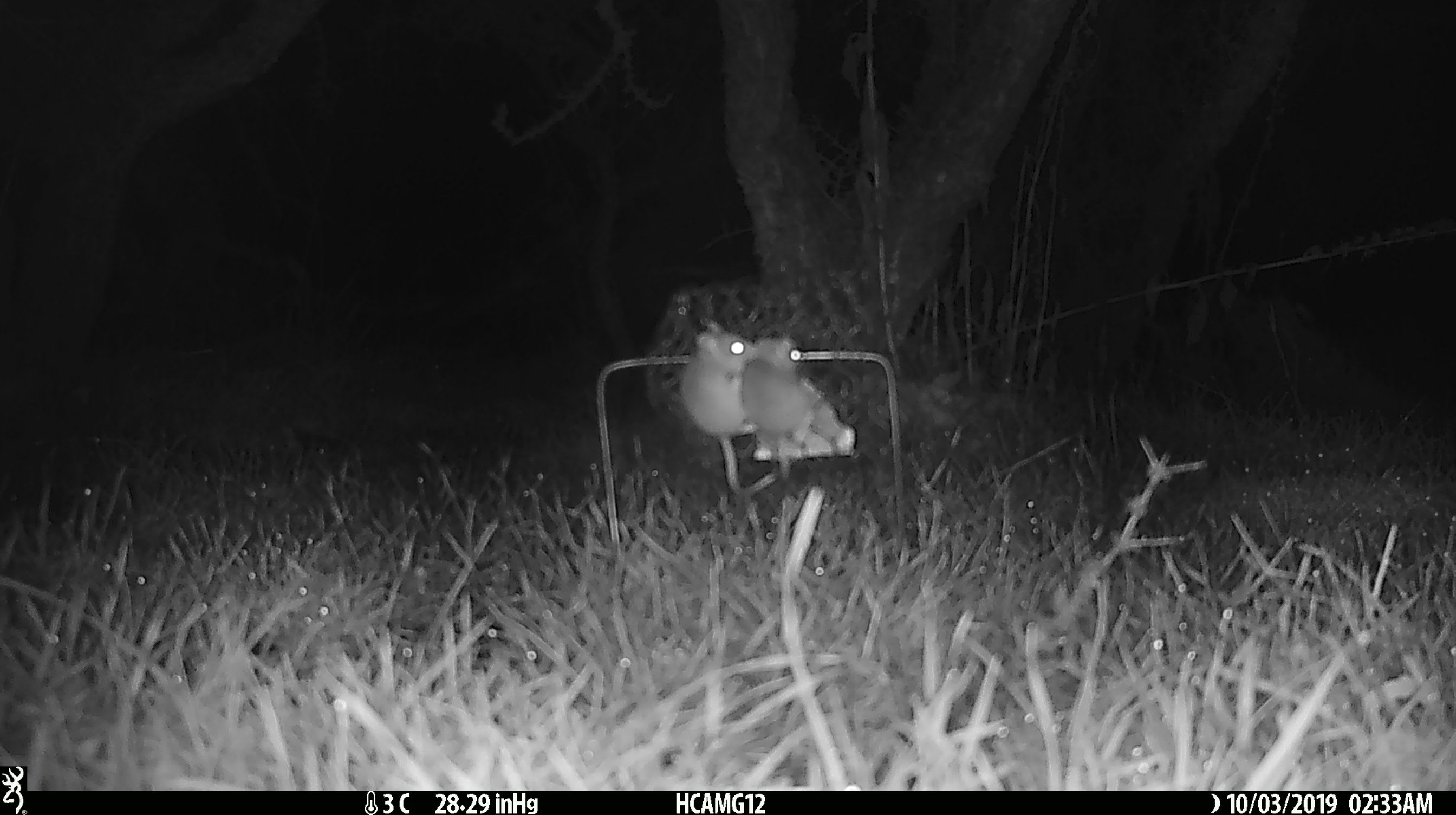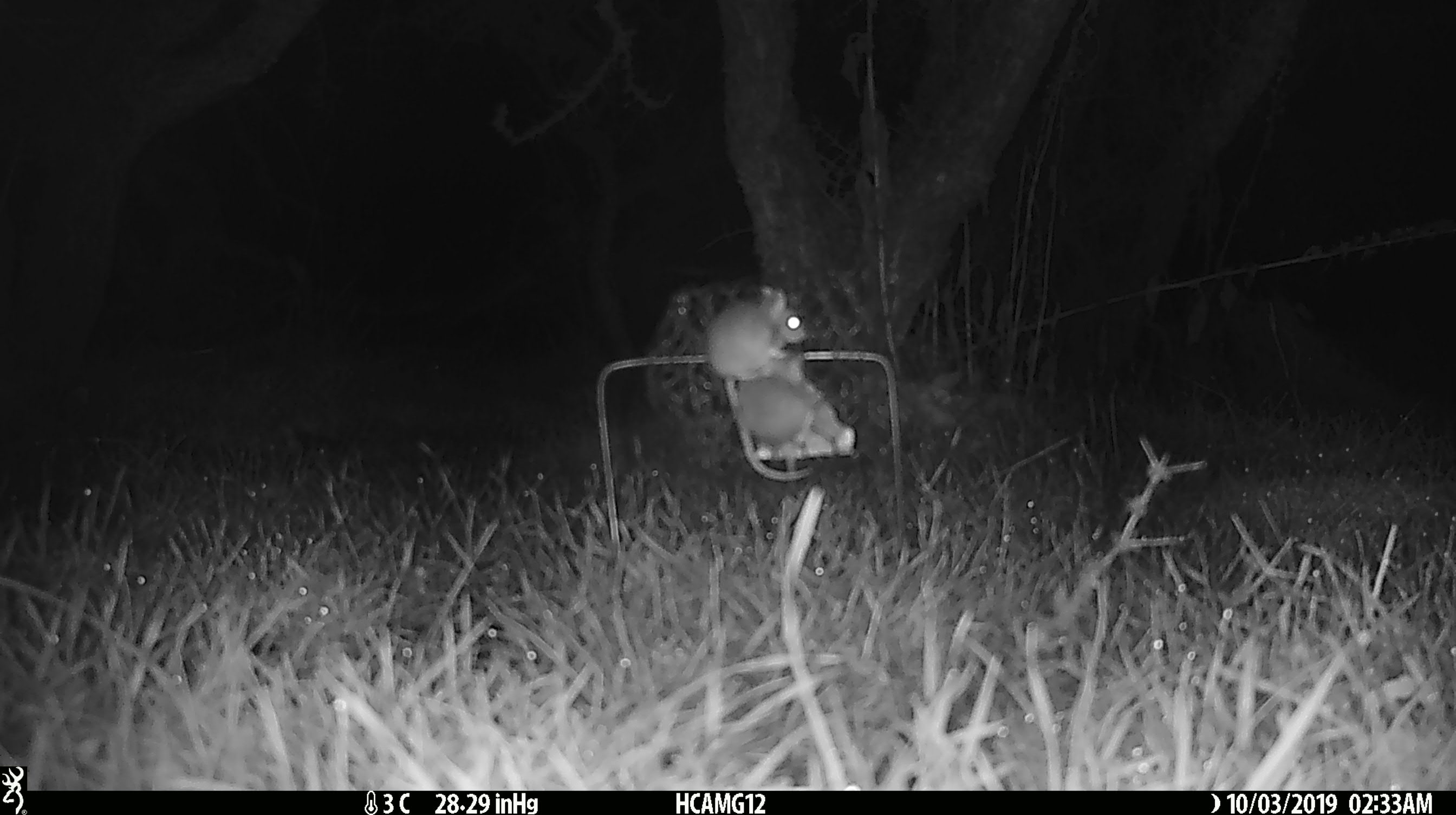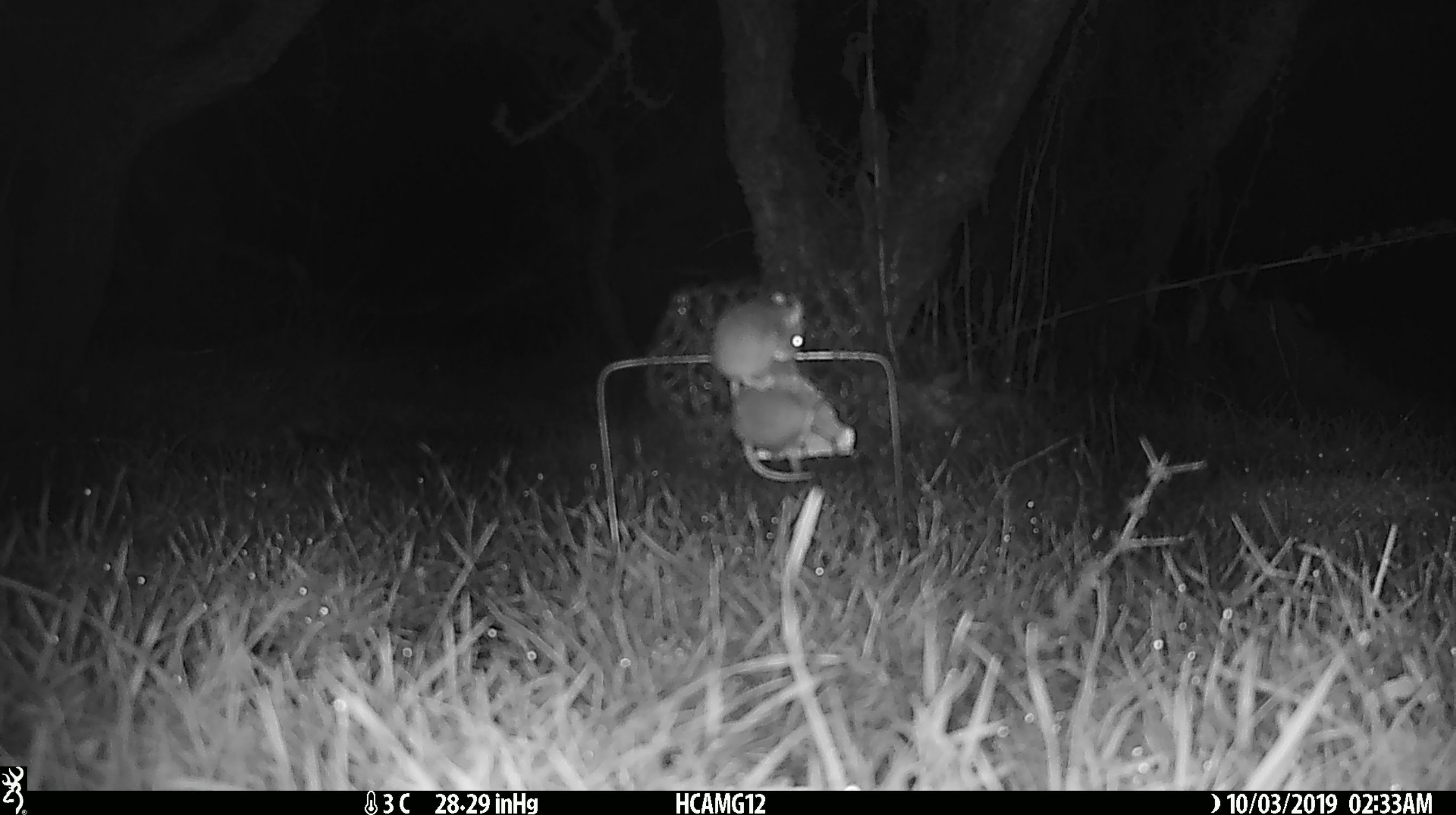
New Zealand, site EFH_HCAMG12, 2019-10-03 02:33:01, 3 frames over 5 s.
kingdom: Animalia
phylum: Chordata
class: Mammalia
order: Rodentia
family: Muridae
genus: Mus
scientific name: Mus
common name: mouse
Mouse (Mus).